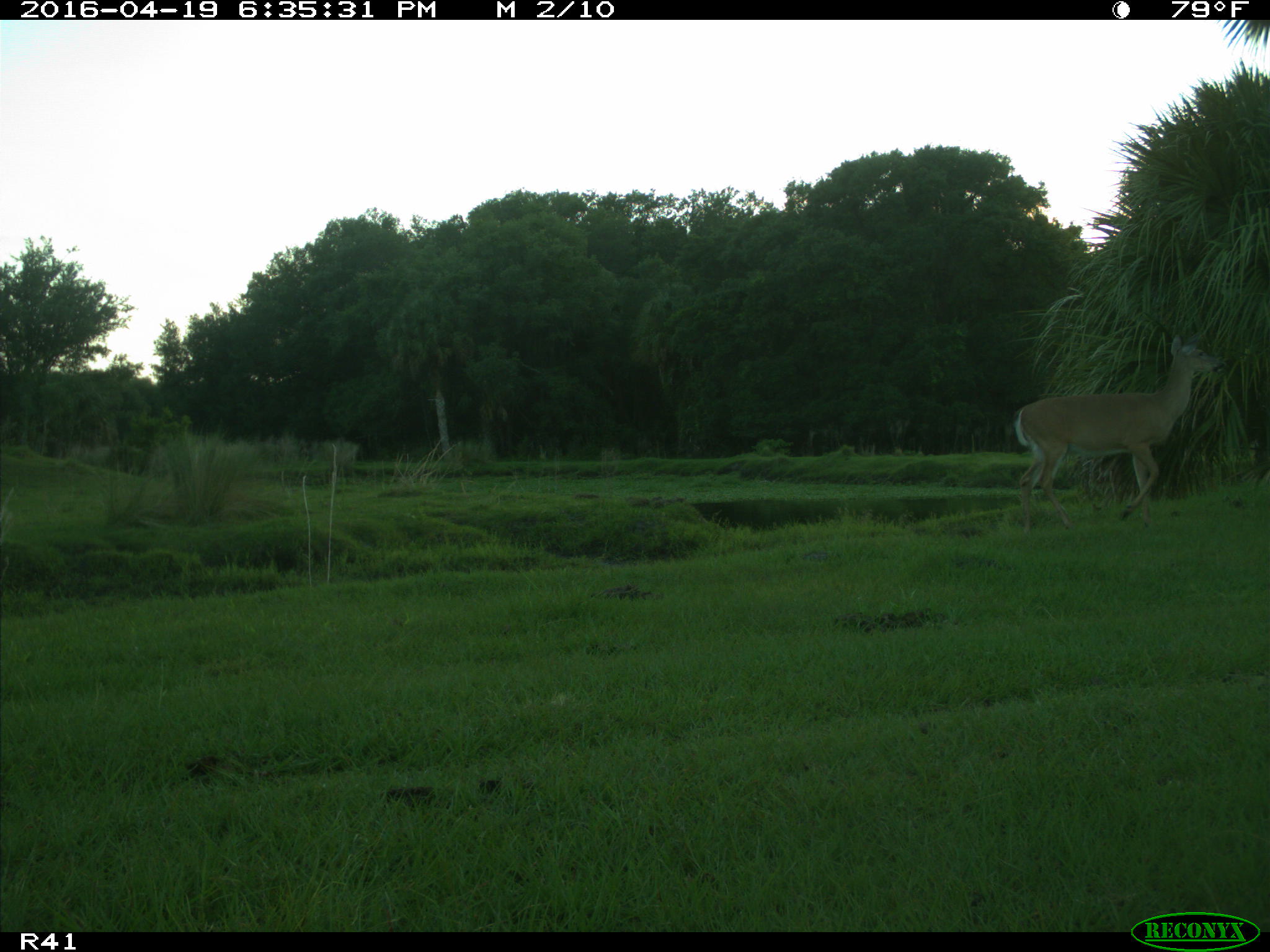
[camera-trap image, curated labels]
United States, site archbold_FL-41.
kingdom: Animalia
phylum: Chordata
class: Mammalia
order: Artiodactyla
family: Cervidae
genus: Odocoileus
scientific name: Odocoileus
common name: deer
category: unidentified deer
Unidentified deer (deer) (Odocoileus).